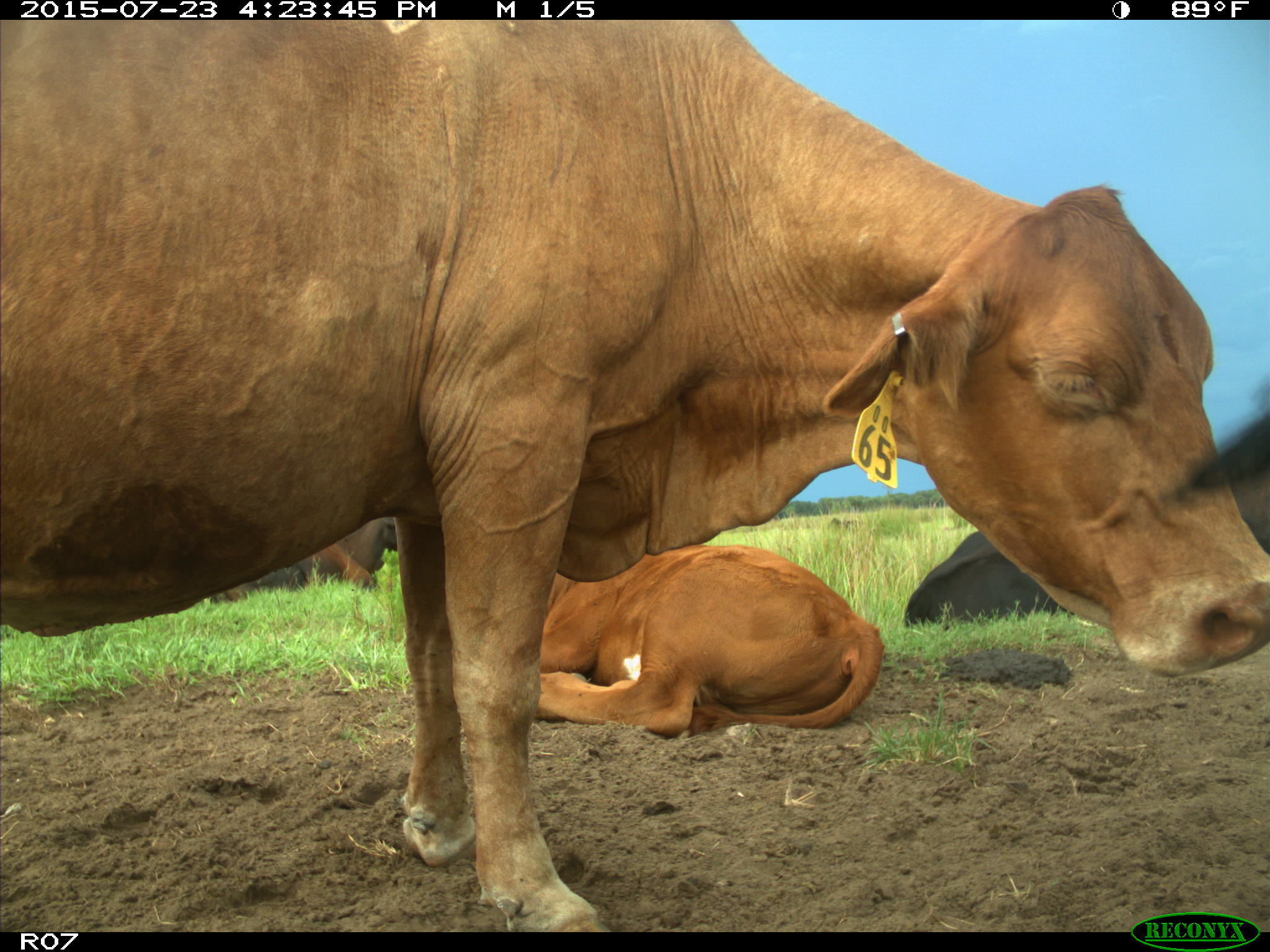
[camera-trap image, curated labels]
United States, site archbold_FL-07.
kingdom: Animalia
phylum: Chordata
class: Mammalia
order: Artiodactyla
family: Bovidae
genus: Bos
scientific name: Bos taurus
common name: domestic cow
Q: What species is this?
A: Bos taurus (domestic cow).